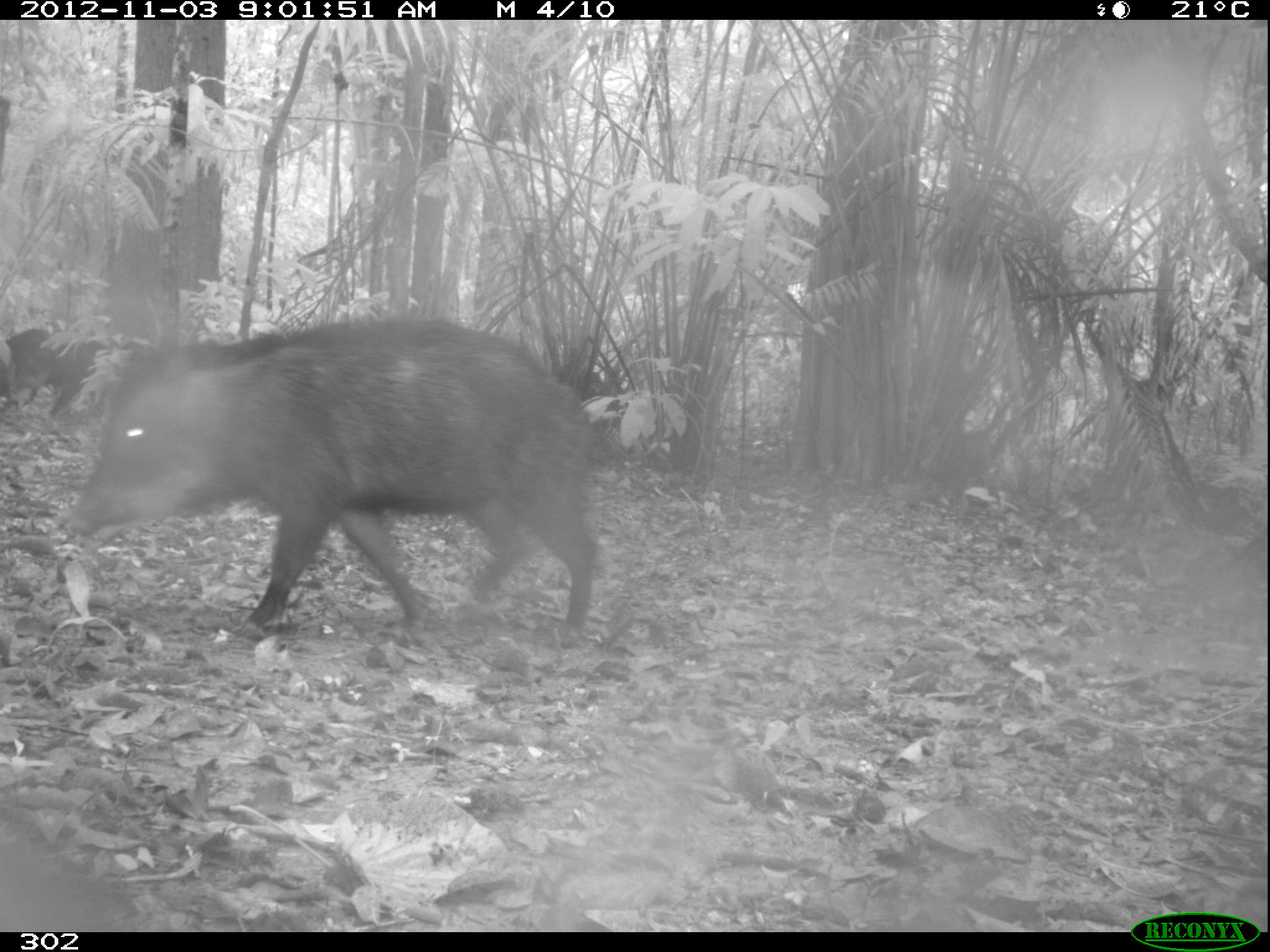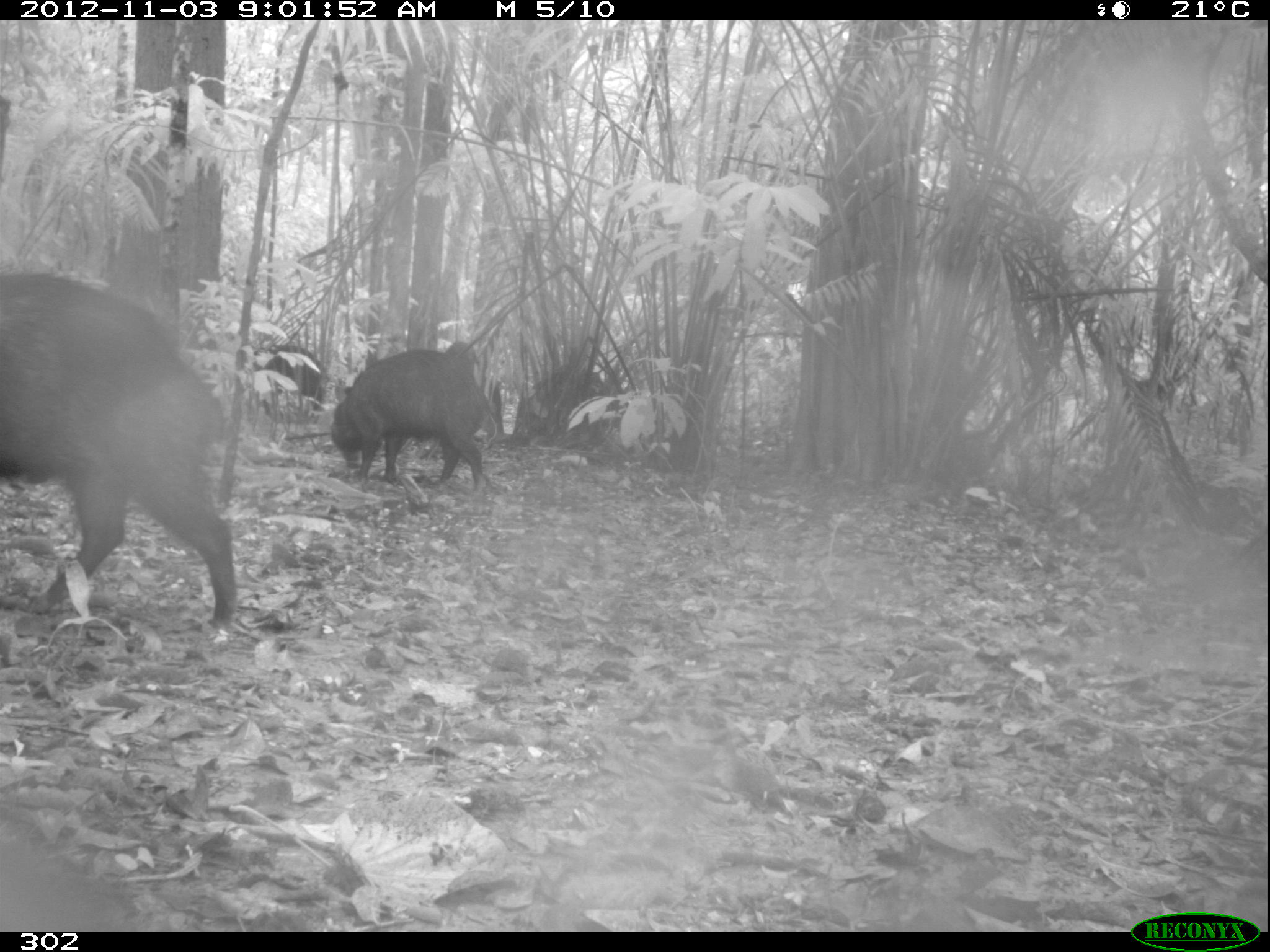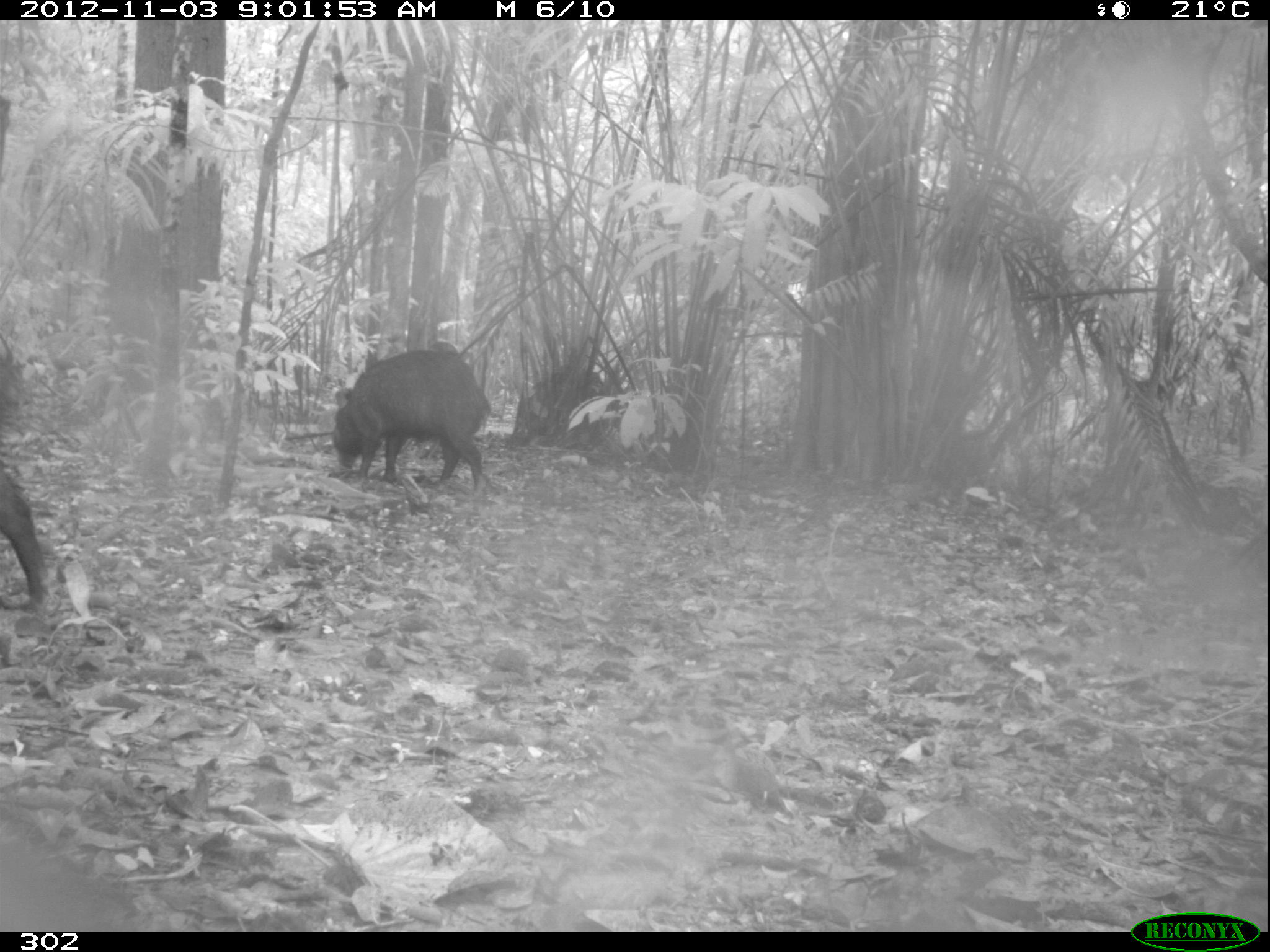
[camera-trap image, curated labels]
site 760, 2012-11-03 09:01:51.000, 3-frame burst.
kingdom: Animalia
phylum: Chordata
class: Mammalia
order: Artiodactyla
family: Tayassuidae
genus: Tayassu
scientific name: Tayassu pecari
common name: white-lipped peccary